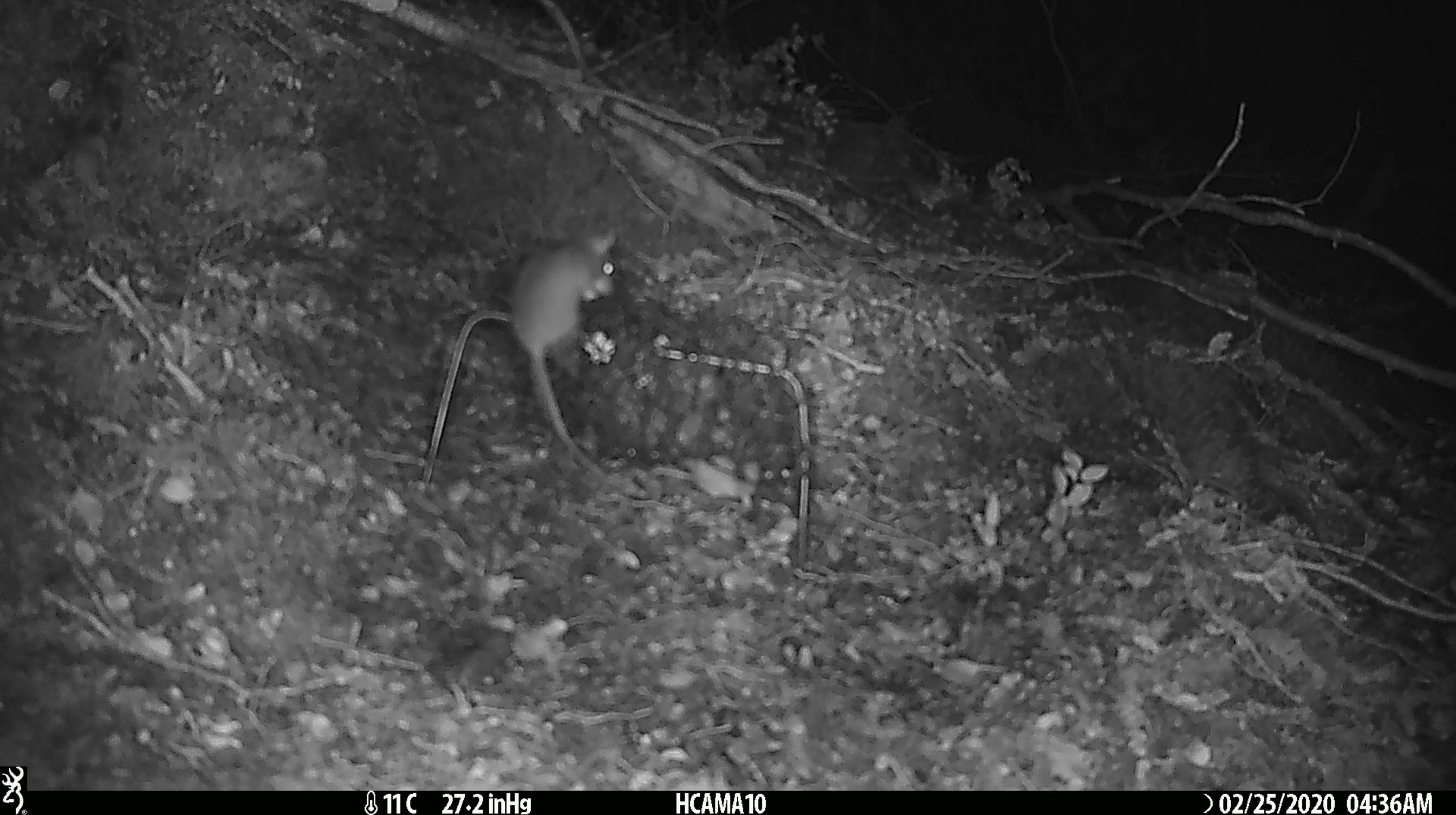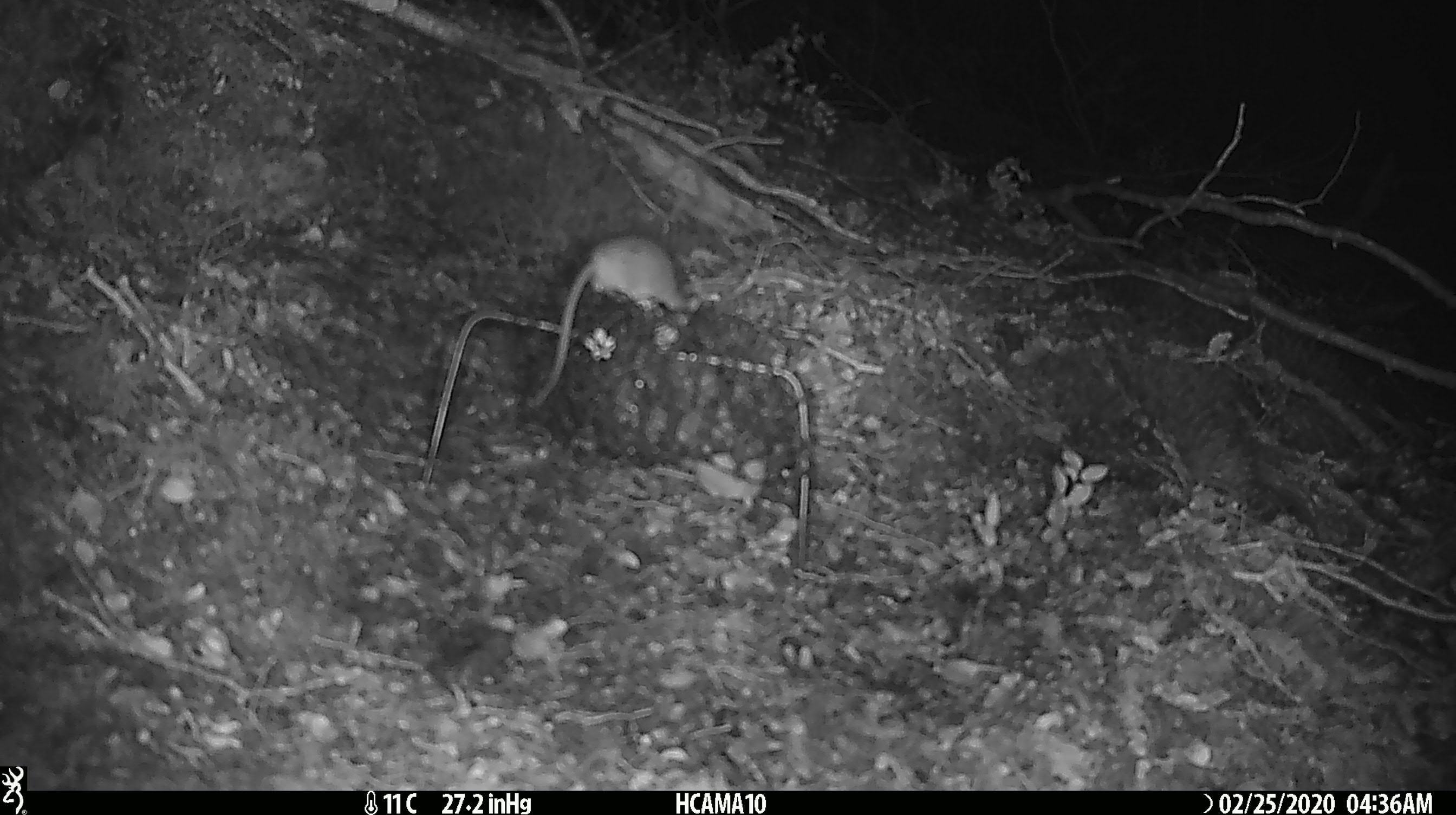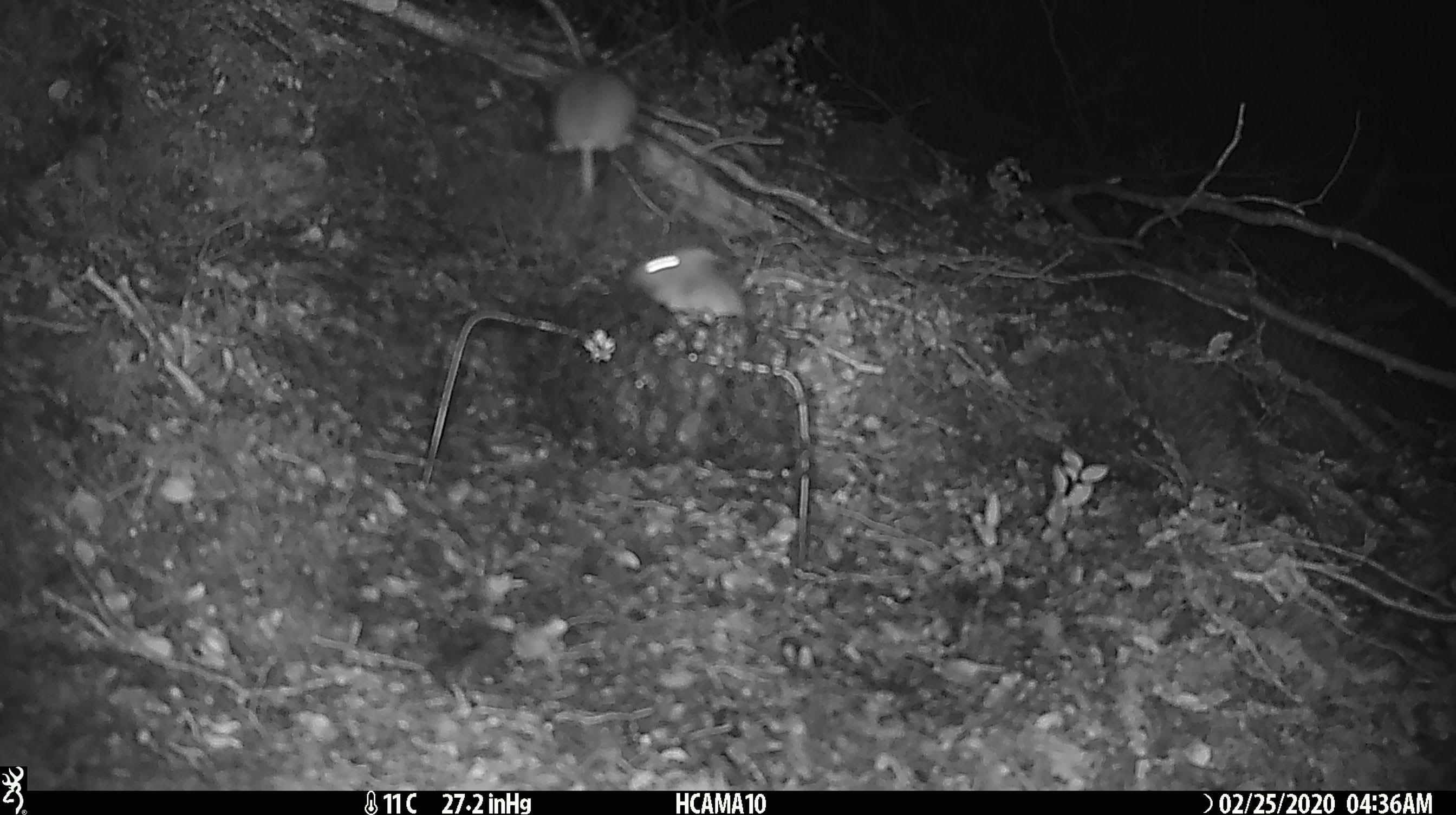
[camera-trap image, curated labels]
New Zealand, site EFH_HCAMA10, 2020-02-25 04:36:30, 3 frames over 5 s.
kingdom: Animalia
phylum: Chordata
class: Mammalia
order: Rodentia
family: Muridae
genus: Mus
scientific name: Mus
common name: mouse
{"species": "mouse (Mus)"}